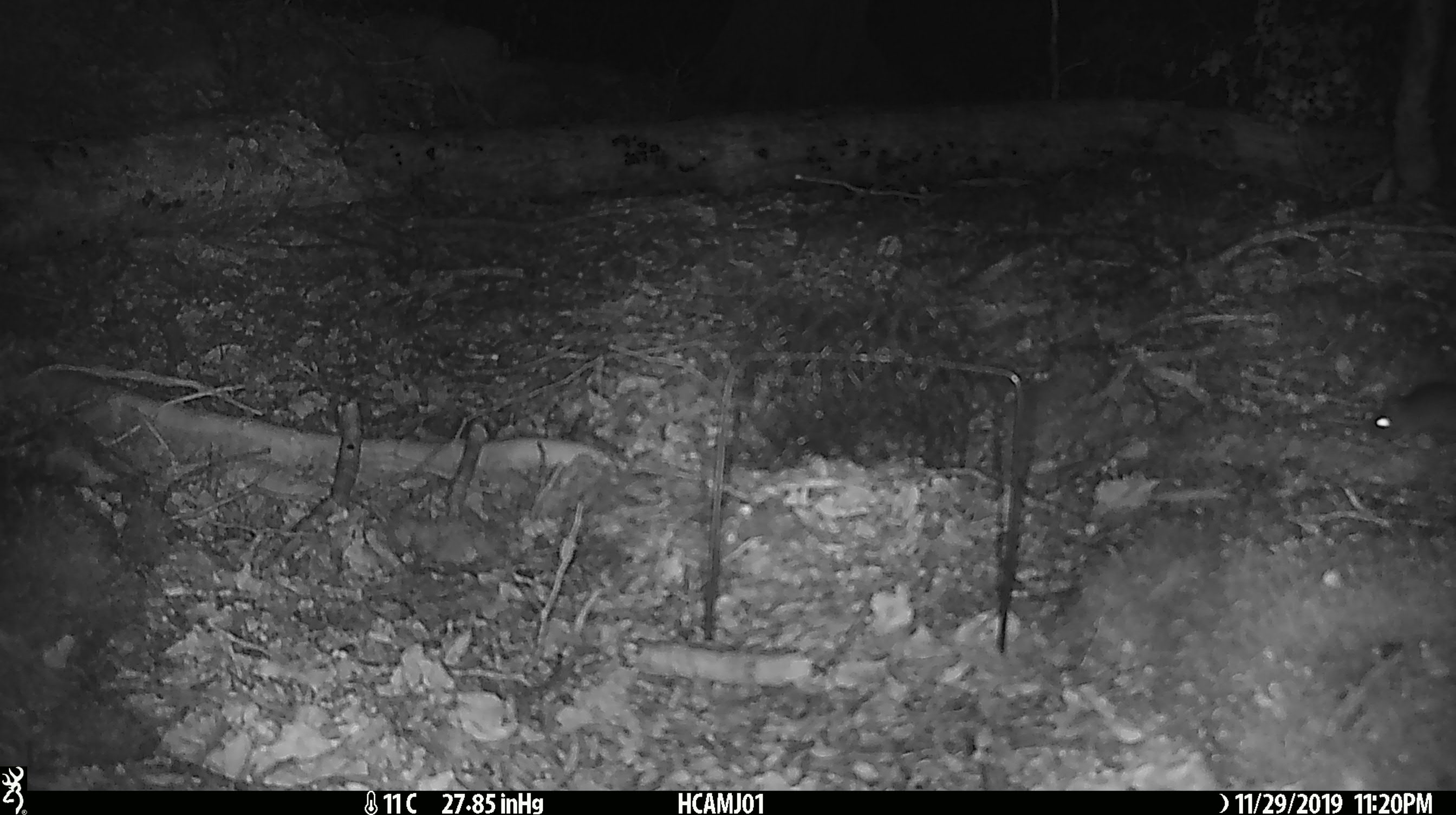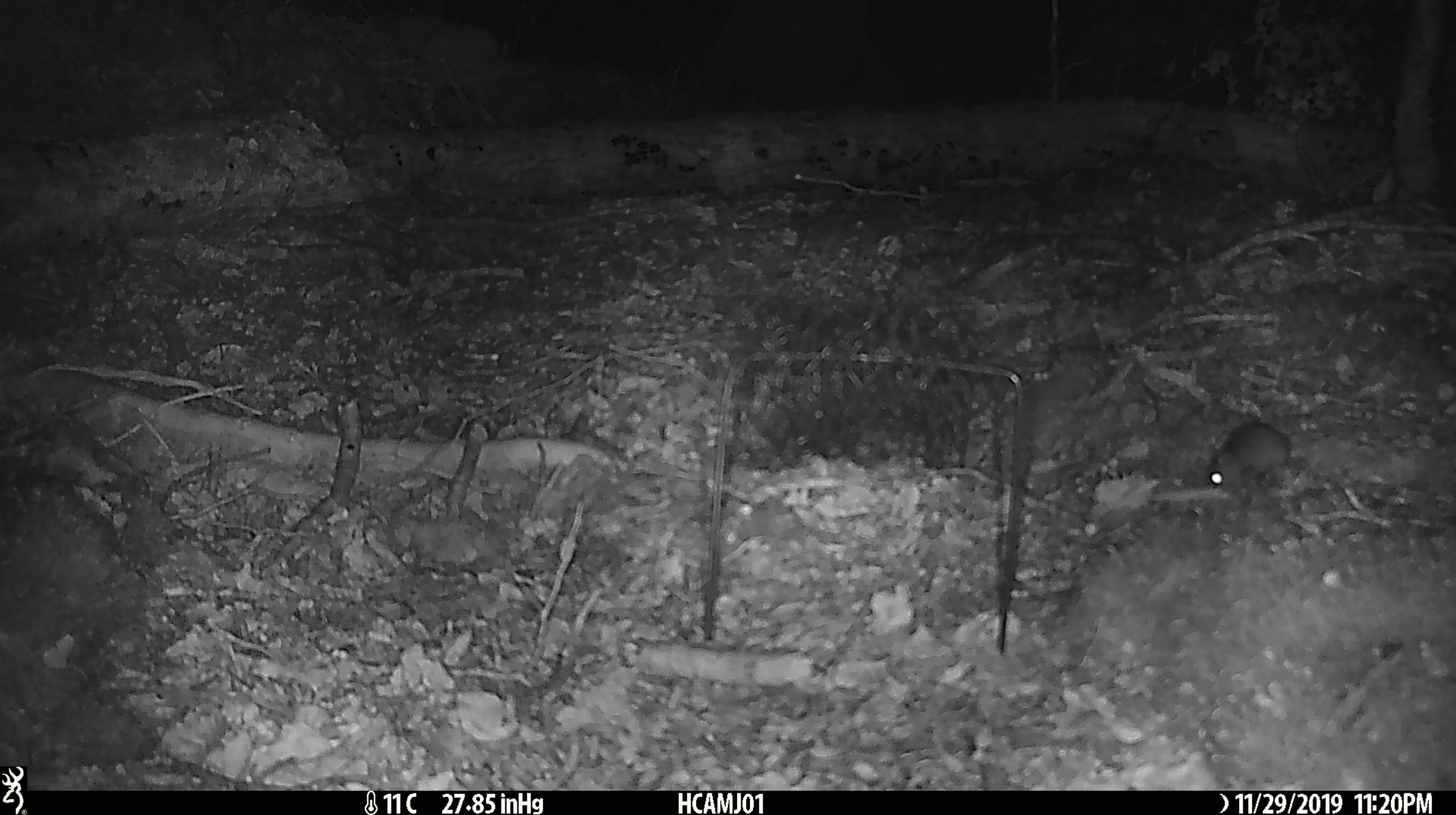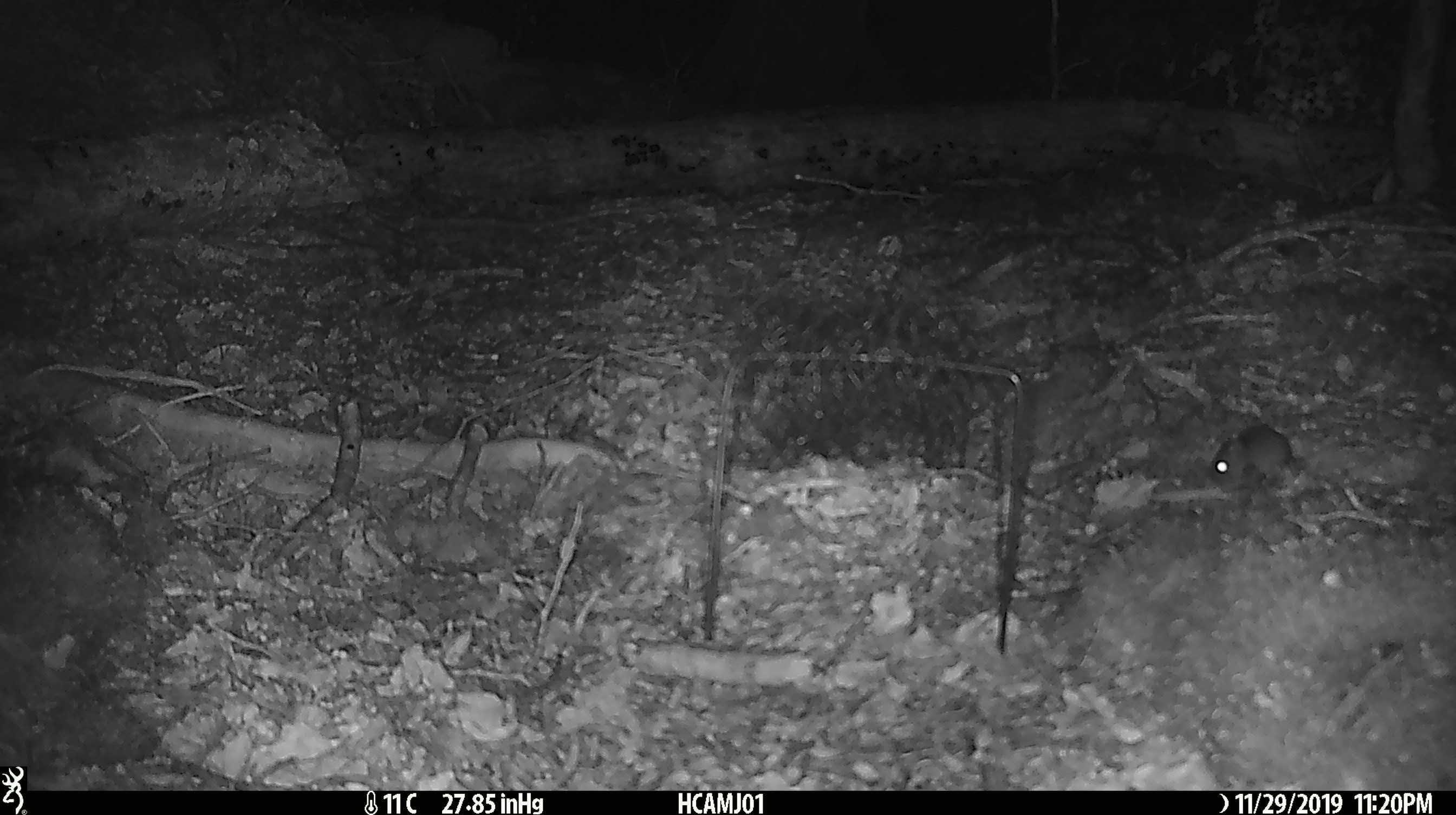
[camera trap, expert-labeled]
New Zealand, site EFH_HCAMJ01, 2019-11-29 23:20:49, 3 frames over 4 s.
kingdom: Animalia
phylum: Chordata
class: Mammalia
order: Rodentia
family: Muridae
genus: Mus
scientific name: Mus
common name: mouse